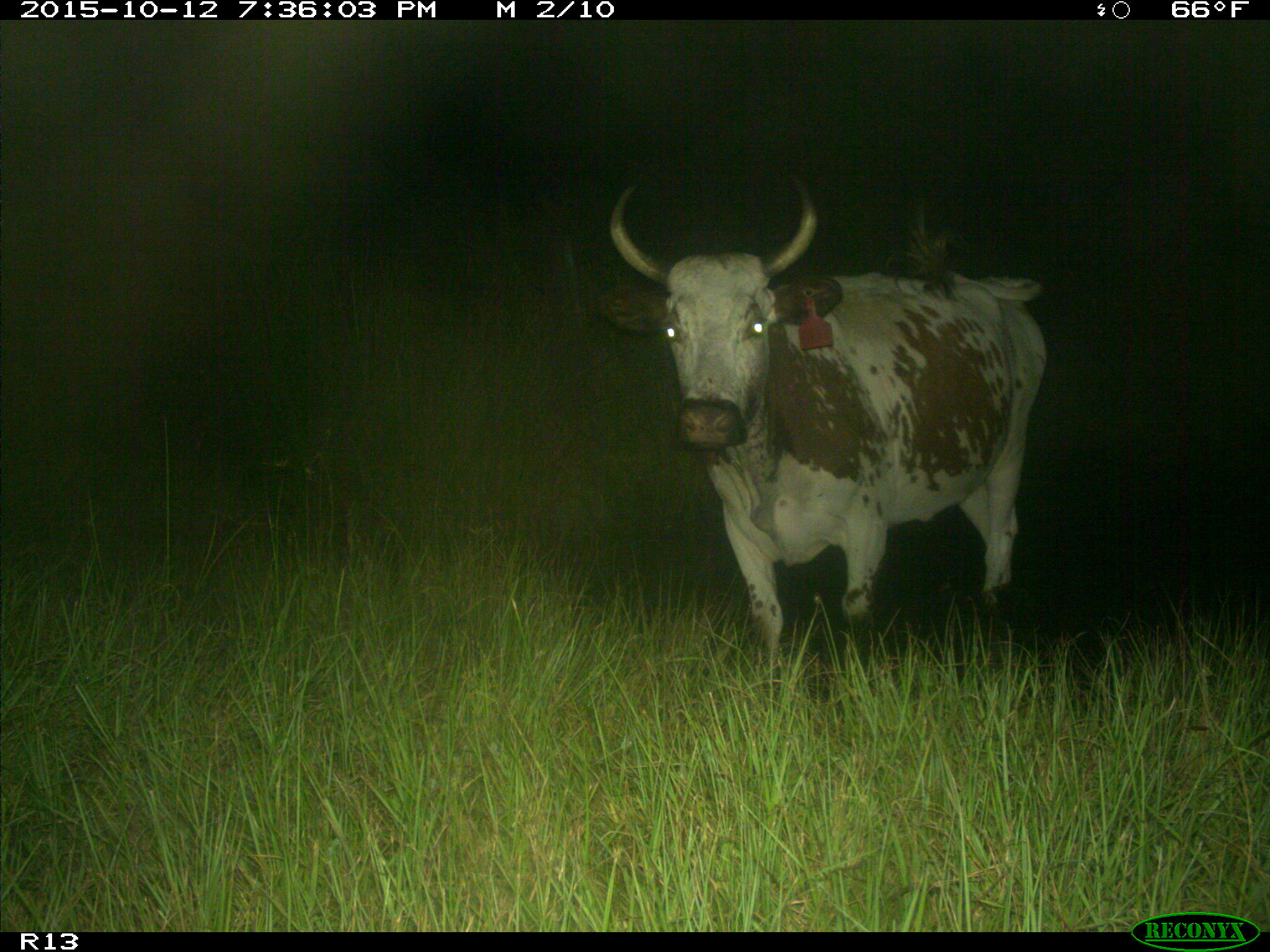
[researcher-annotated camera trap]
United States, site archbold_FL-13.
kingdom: Animalia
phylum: Chordata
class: Mammalia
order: Artiodactyla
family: Bovidae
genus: Bos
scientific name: Bos taurus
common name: domestic cow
Bos taurus (domestic cow).